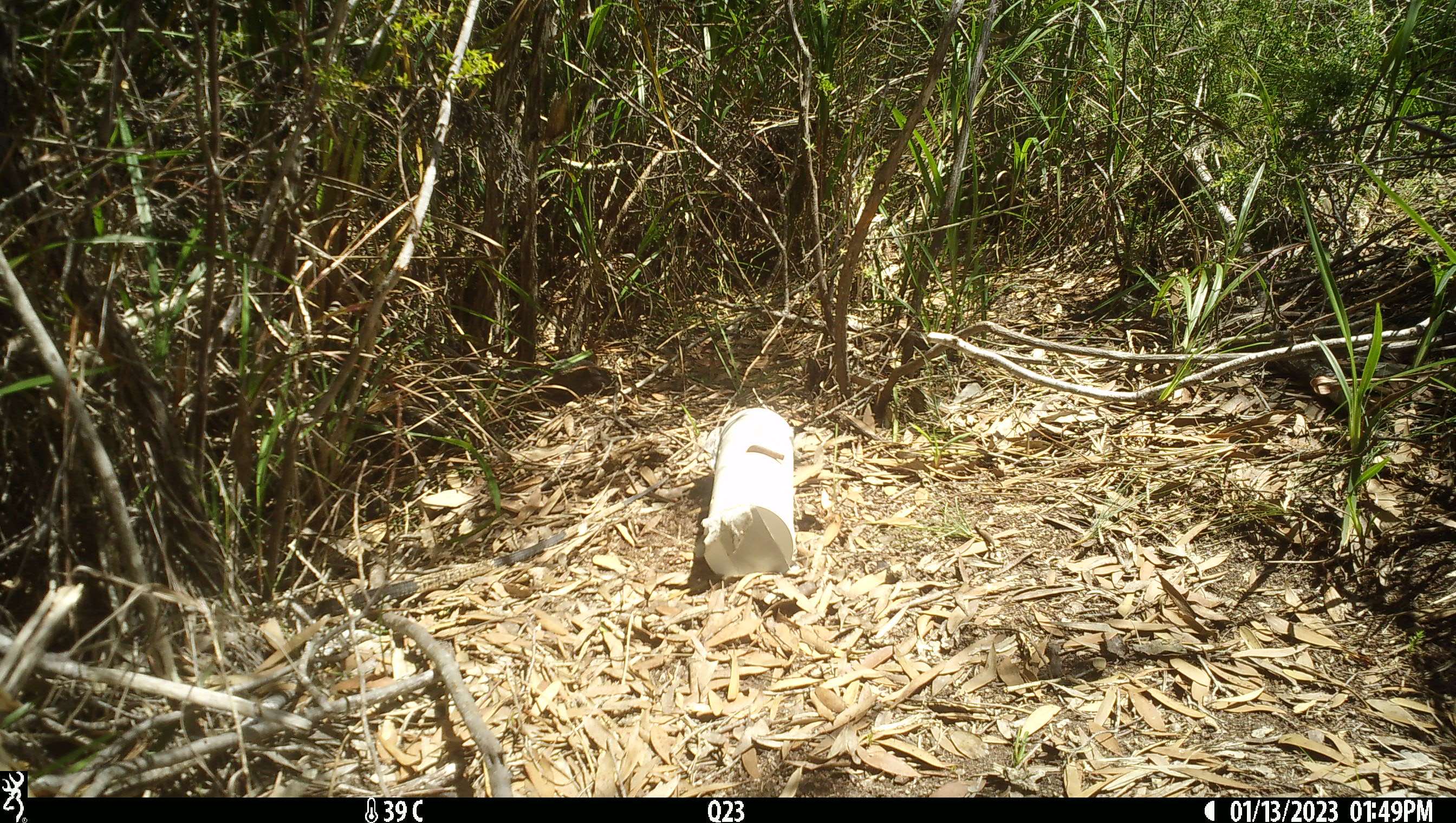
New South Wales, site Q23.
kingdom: Animalia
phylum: Chordata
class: Reptilia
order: Squamata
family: Varanidae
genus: Varanus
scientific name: Varanus varius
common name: lace monitor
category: goanna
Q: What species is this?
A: Goanna (lace monitor) (Varanus varius).